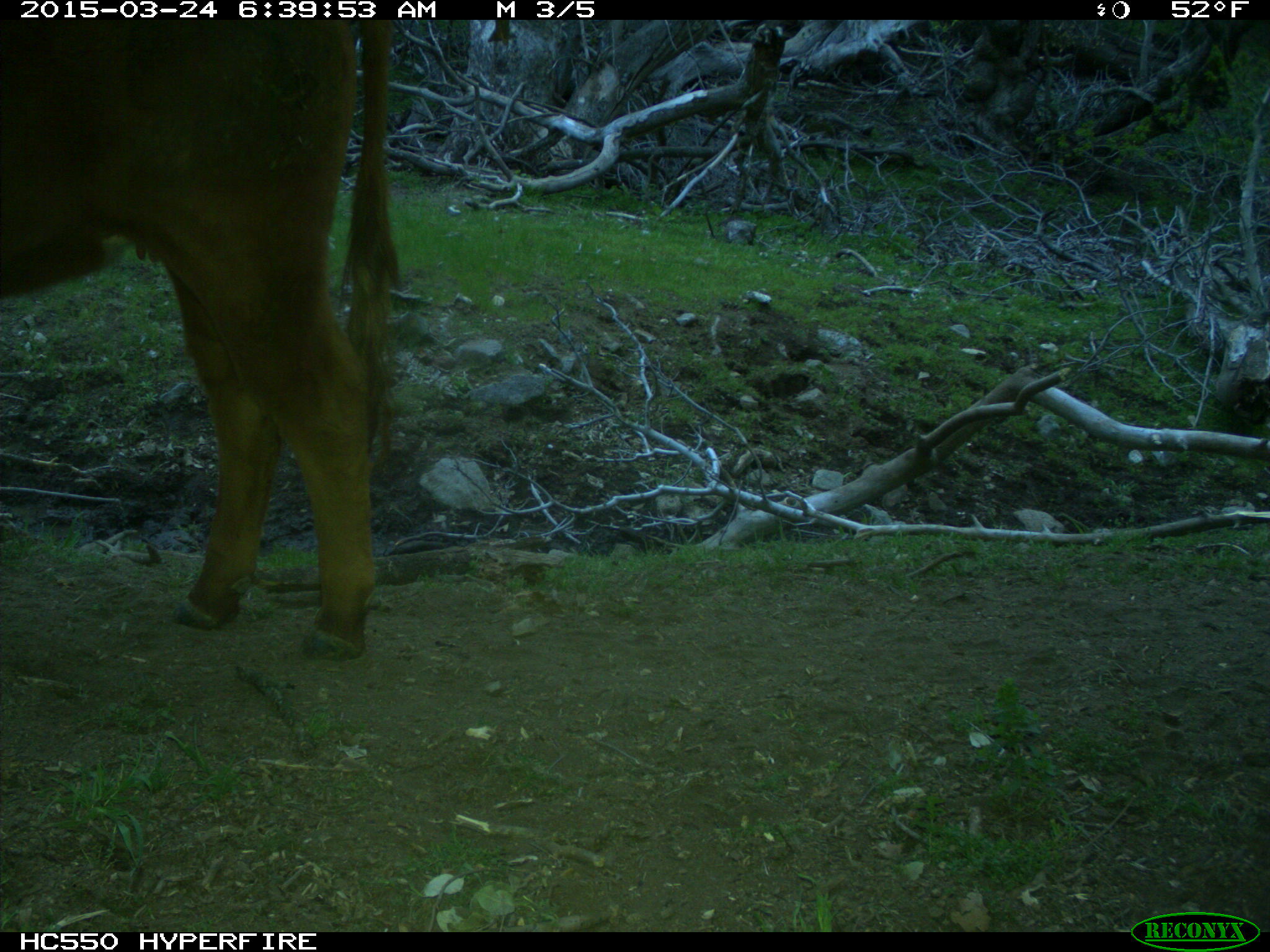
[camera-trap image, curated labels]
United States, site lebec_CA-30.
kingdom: Animalia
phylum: Chordata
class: Mammalia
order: Artiodactyla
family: Bovidae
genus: Bos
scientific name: Bos taurus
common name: domestic cow